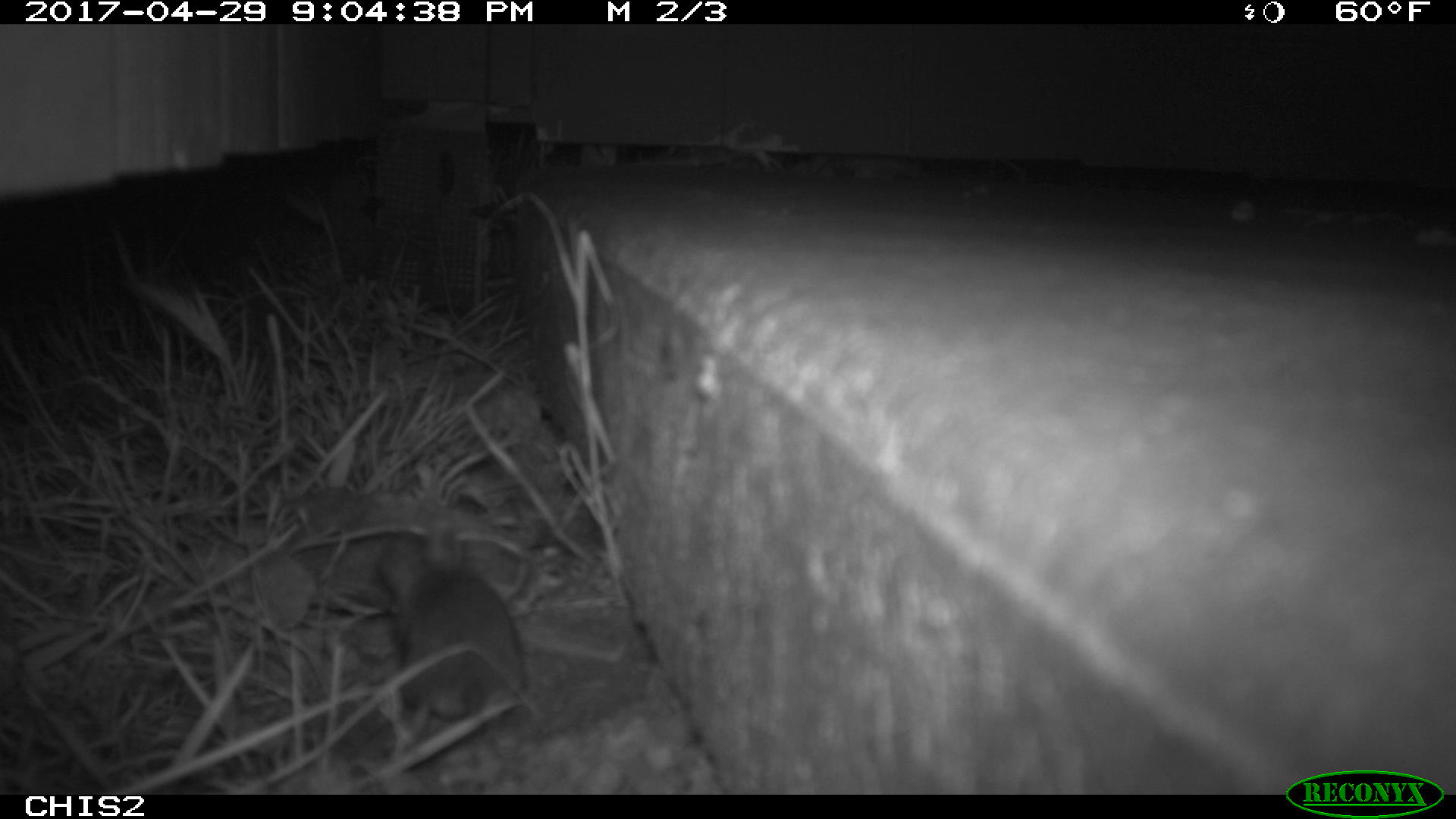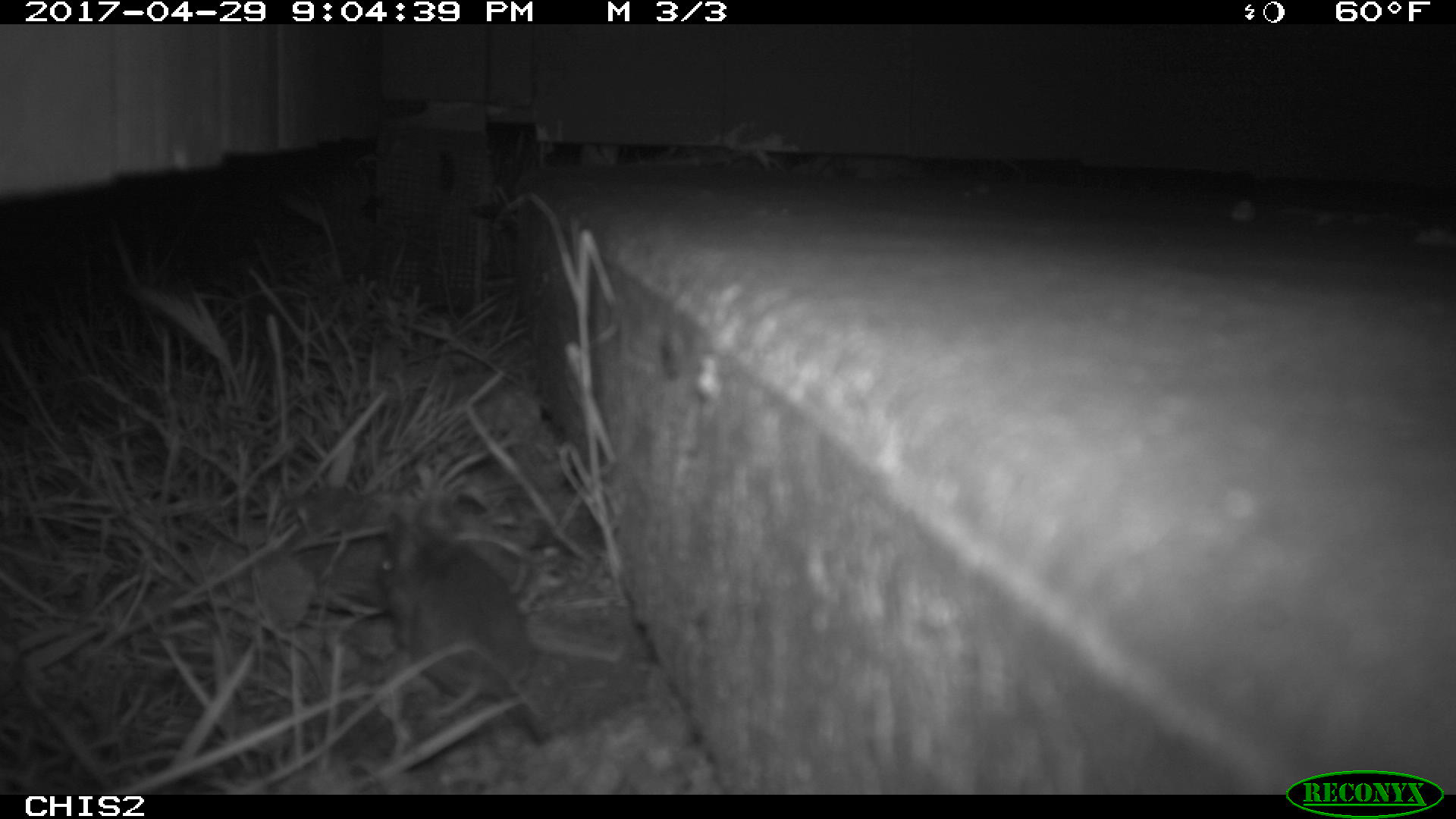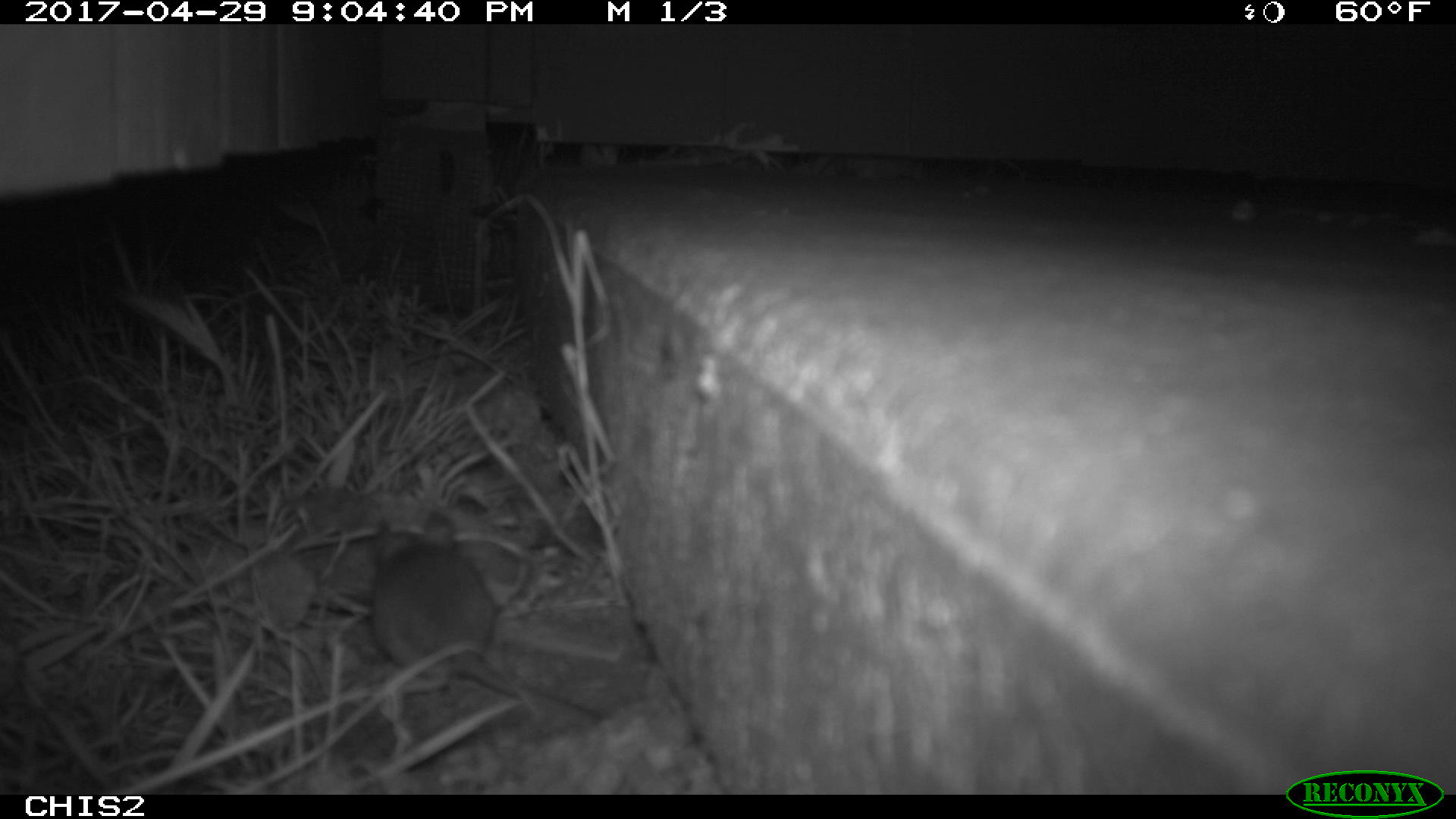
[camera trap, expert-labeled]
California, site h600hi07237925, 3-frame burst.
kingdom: Animalia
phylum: Chordata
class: Mammalia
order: Rodentia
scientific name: Rodentia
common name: rodent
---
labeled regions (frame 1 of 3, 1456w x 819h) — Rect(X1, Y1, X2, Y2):
rodent: Rect(379, 532, 522, 720)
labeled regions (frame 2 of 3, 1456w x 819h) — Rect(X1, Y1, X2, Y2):
rodent: Rect(372, 508, 526, 723)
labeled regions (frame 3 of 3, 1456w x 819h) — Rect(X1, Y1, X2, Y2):
rodent: Rect(369, 510, 609, 722)